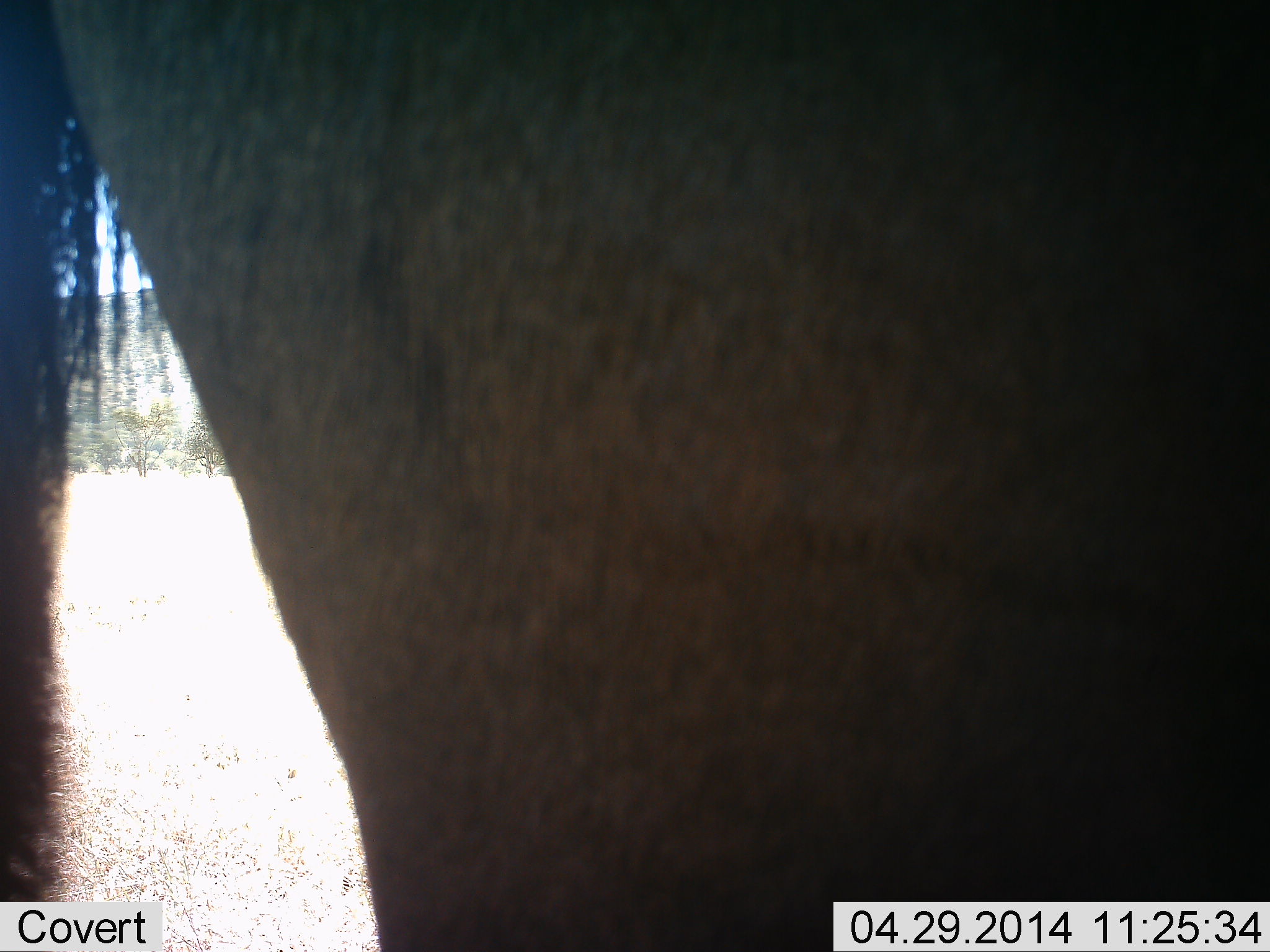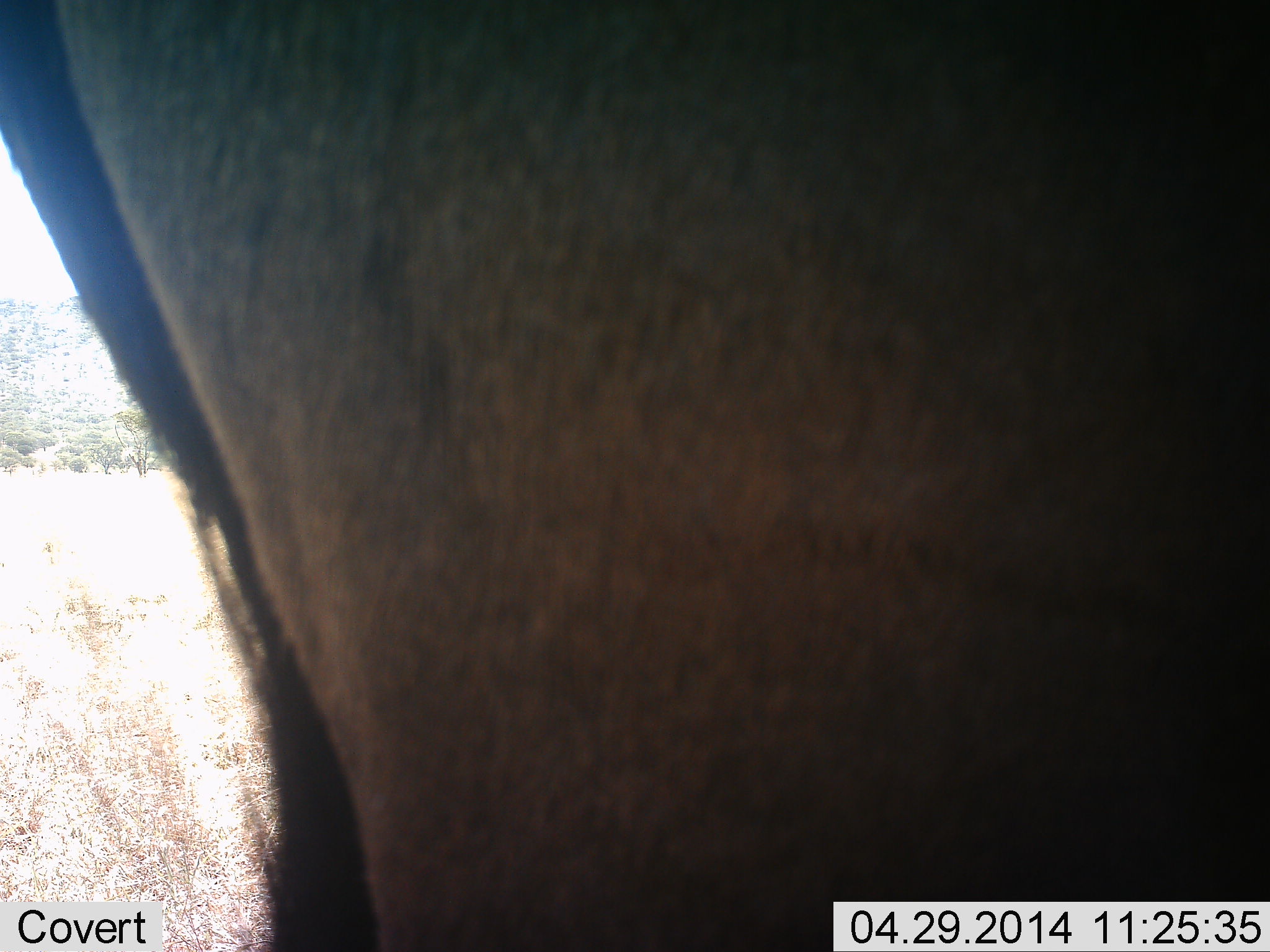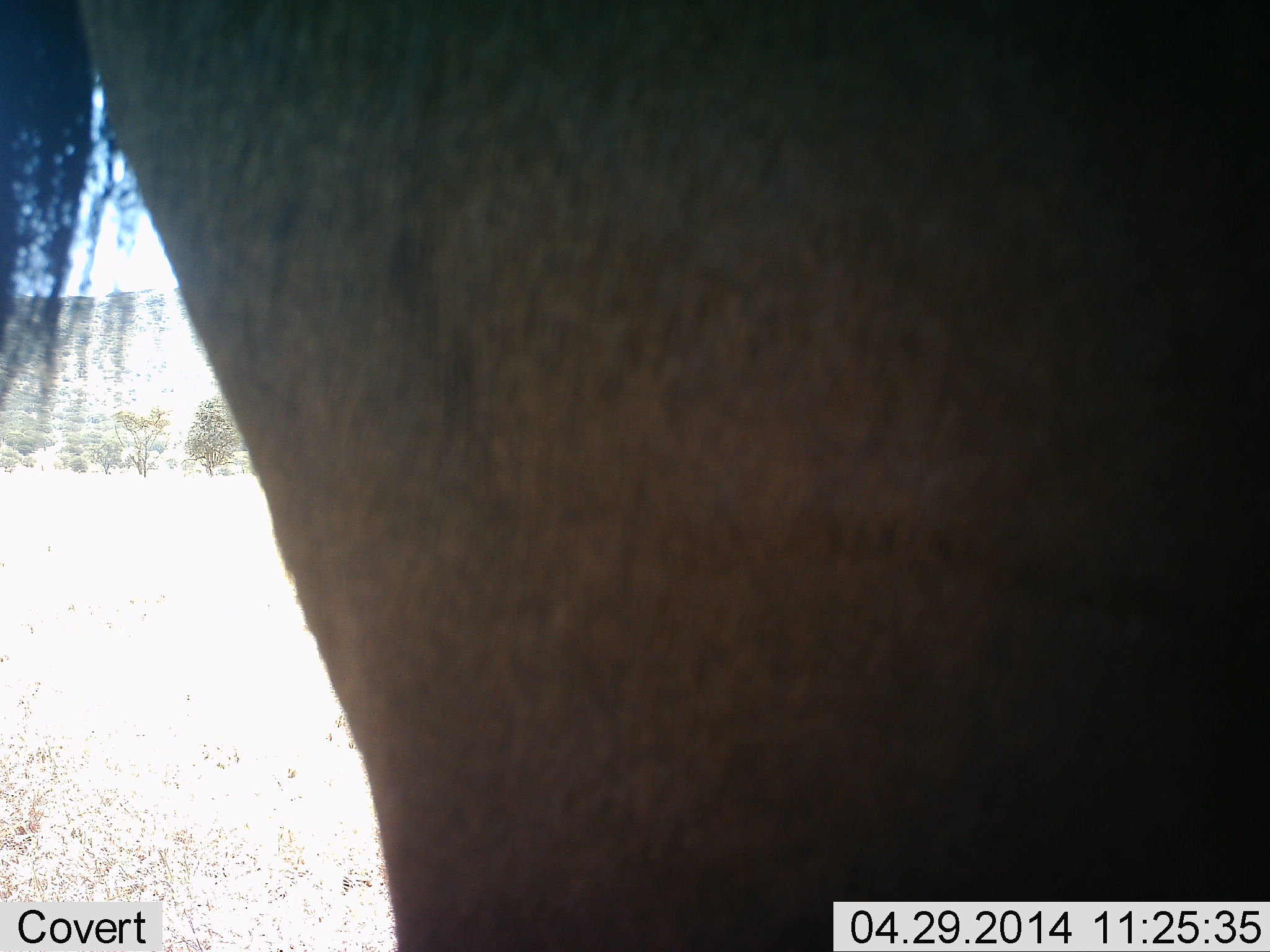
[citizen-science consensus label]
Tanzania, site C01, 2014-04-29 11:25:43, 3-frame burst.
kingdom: Animalia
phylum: Chordata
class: Mammalia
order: Artiodactyla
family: Bovidae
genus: Connochaetes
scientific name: Connochaetes taurinus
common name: blue wildebeest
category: wildebeest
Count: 1.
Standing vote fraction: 90%.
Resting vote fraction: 0%.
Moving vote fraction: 10%.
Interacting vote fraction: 0%.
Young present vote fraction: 0%.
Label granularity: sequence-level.